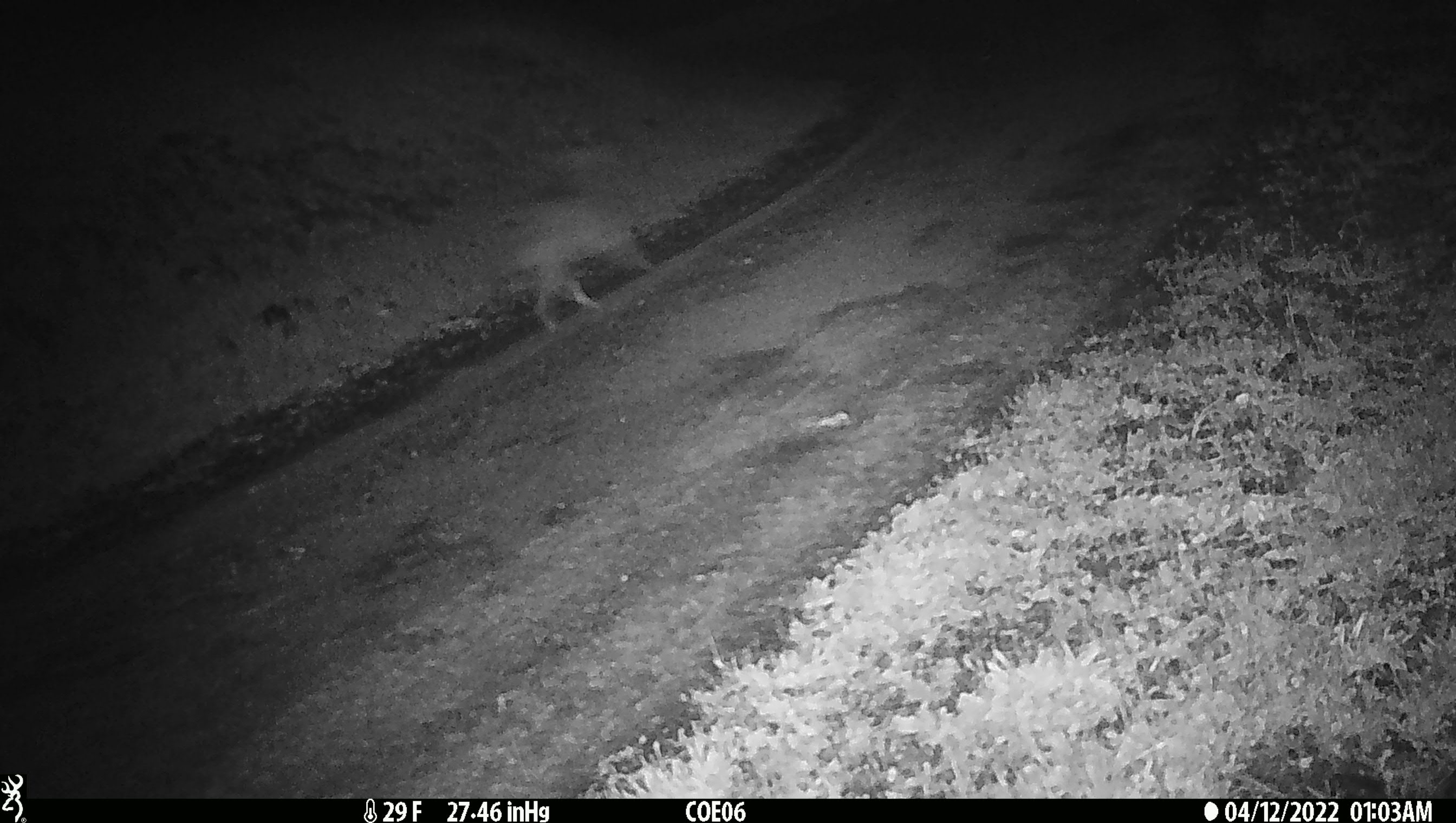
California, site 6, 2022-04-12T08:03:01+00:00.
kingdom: Animalia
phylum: Chordata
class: Mammalia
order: Carnivora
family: Canidae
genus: Canis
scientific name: Canis latrans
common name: coyote